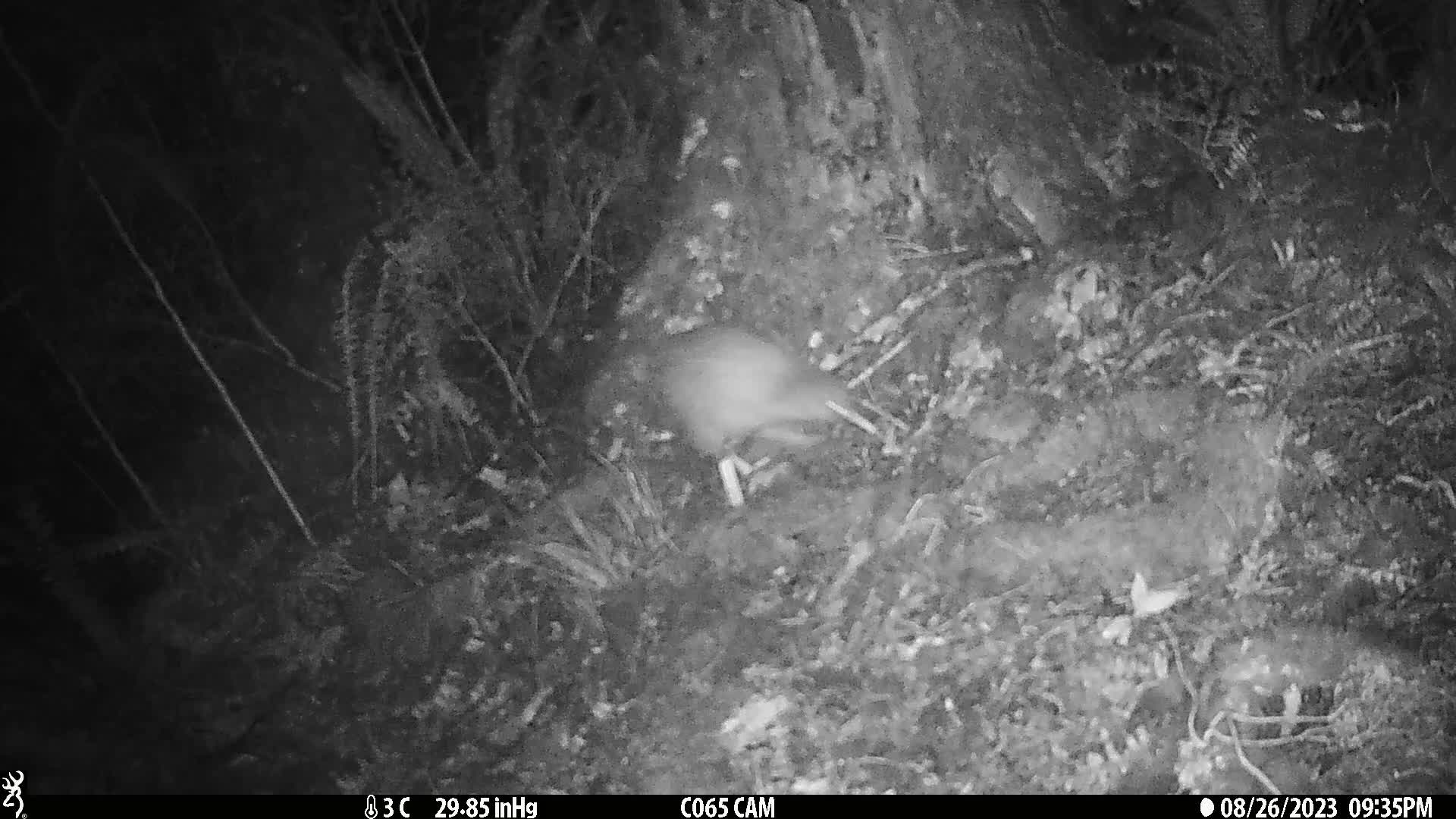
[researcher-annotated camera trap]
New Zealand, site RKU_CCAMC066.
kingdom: Animalia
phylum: Chordata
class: Aves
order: Apterygiformes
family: Apterygidae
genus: Apteryx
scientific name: Apteryx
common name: kiwi